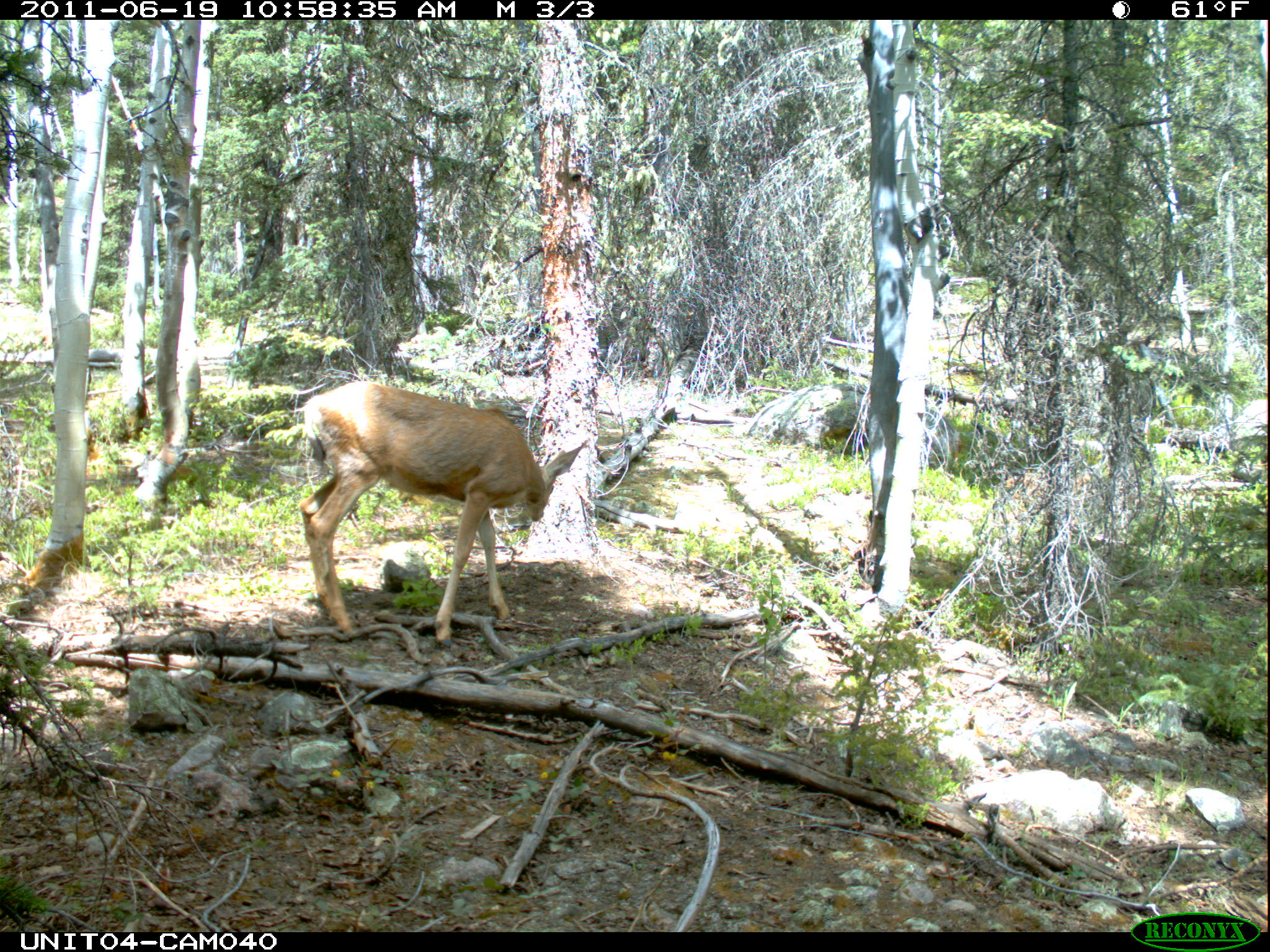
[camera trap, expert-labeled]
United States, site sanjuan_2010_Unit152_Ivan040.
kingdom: Animalia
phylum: Chordata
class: Mammalia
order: Artiodactyla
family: Cervidae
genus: Odocoileus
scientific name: Odocoileus hemionus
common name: mule deer